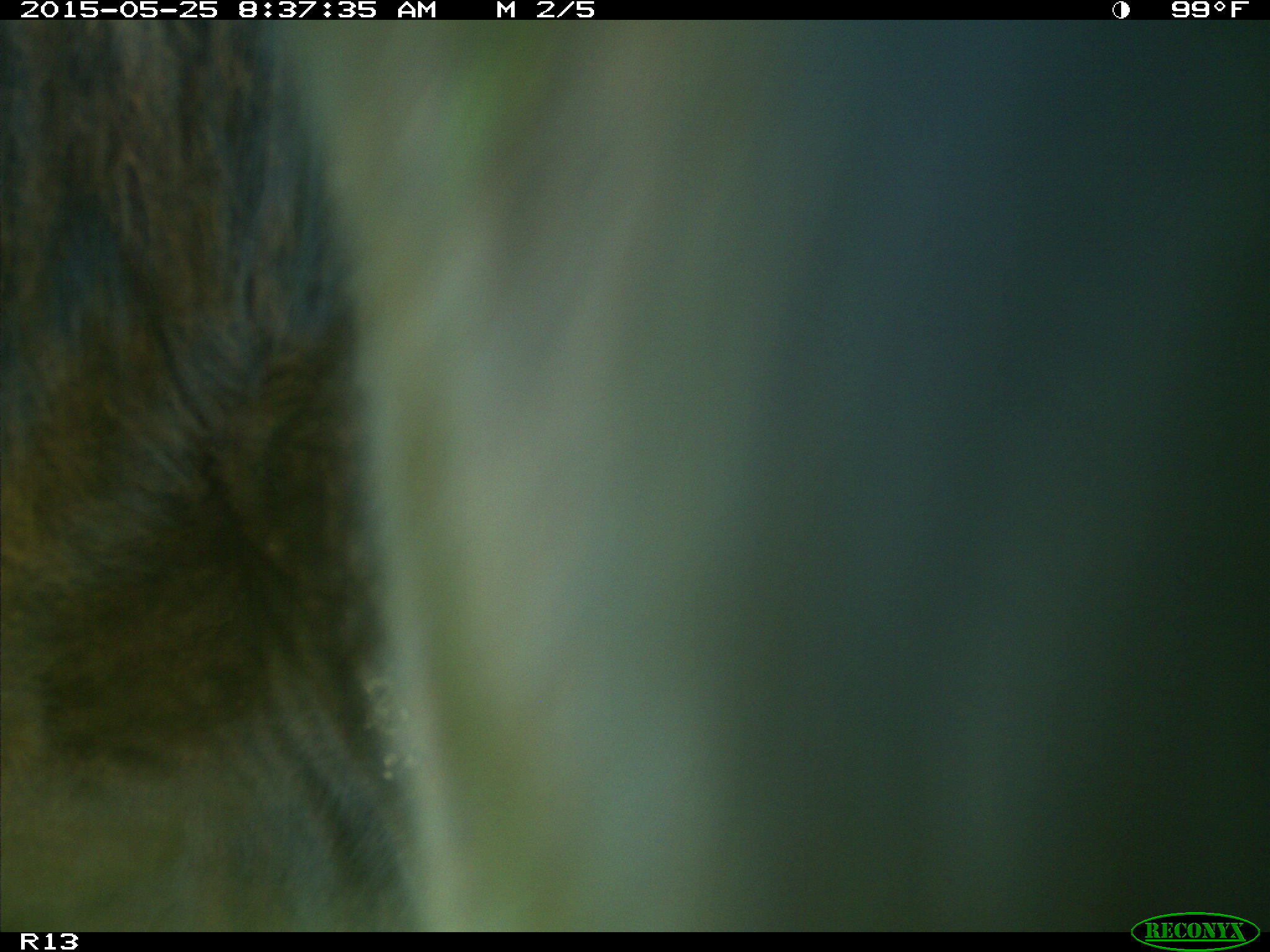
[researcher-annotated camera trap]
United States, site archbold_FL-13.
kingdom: Animalia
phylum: Chordata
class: Mammalia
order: Artiodactyla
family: Bovidae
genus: Bos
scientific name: Bos taurus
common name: domestic cow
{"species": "Bos taurus (domestic cow)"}